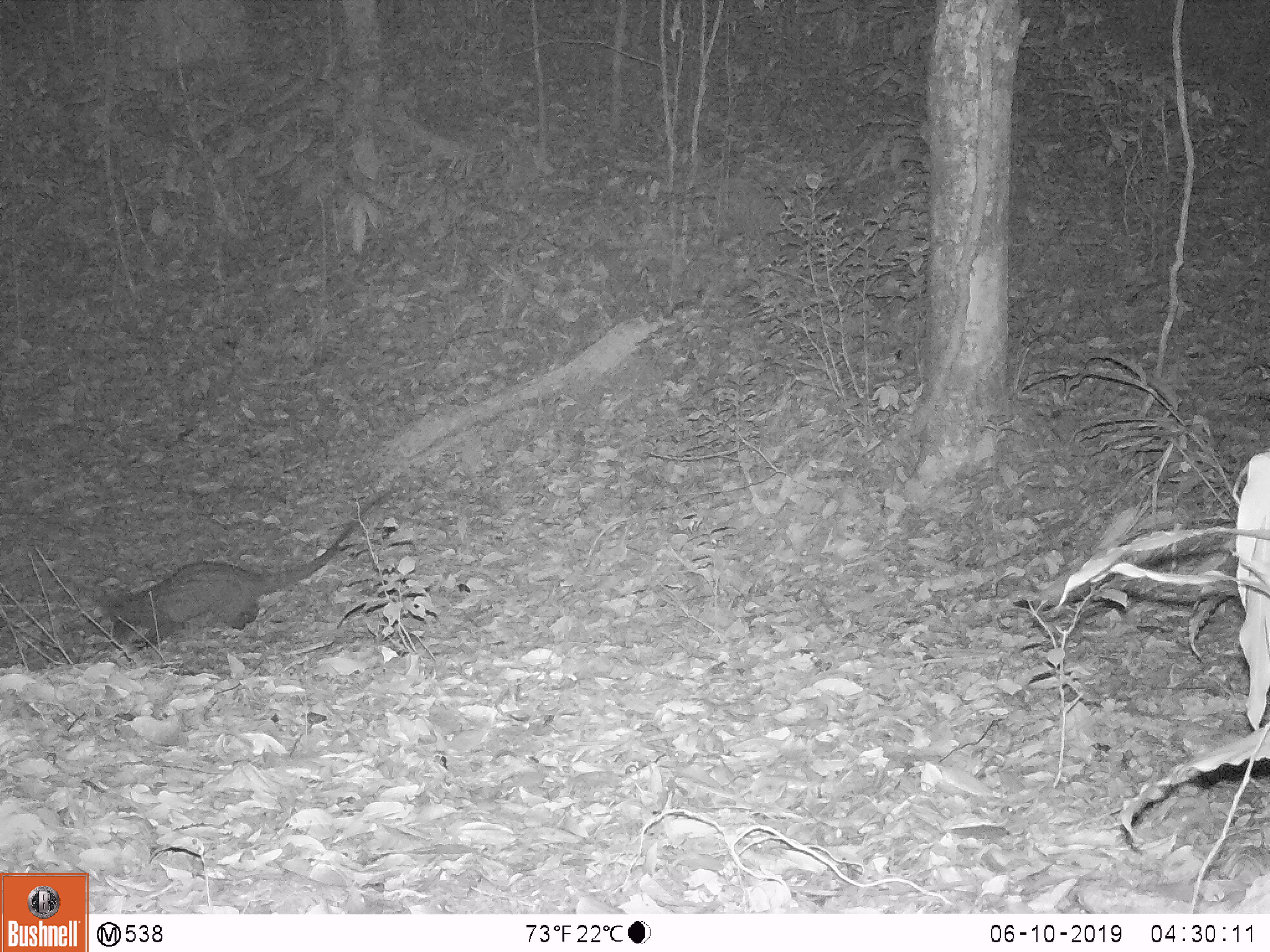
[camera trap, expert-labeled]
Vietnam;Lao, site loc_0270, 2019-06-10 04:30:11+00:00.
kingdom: Animalia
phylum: Chordata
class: Mammalia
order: Carnivora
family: Viverridae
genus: Paradoxurus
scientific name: Paradoxurus hermaphroditus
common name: common palm civet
Common palm civet (Paradoxurus hermaphroditus). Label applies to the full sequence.